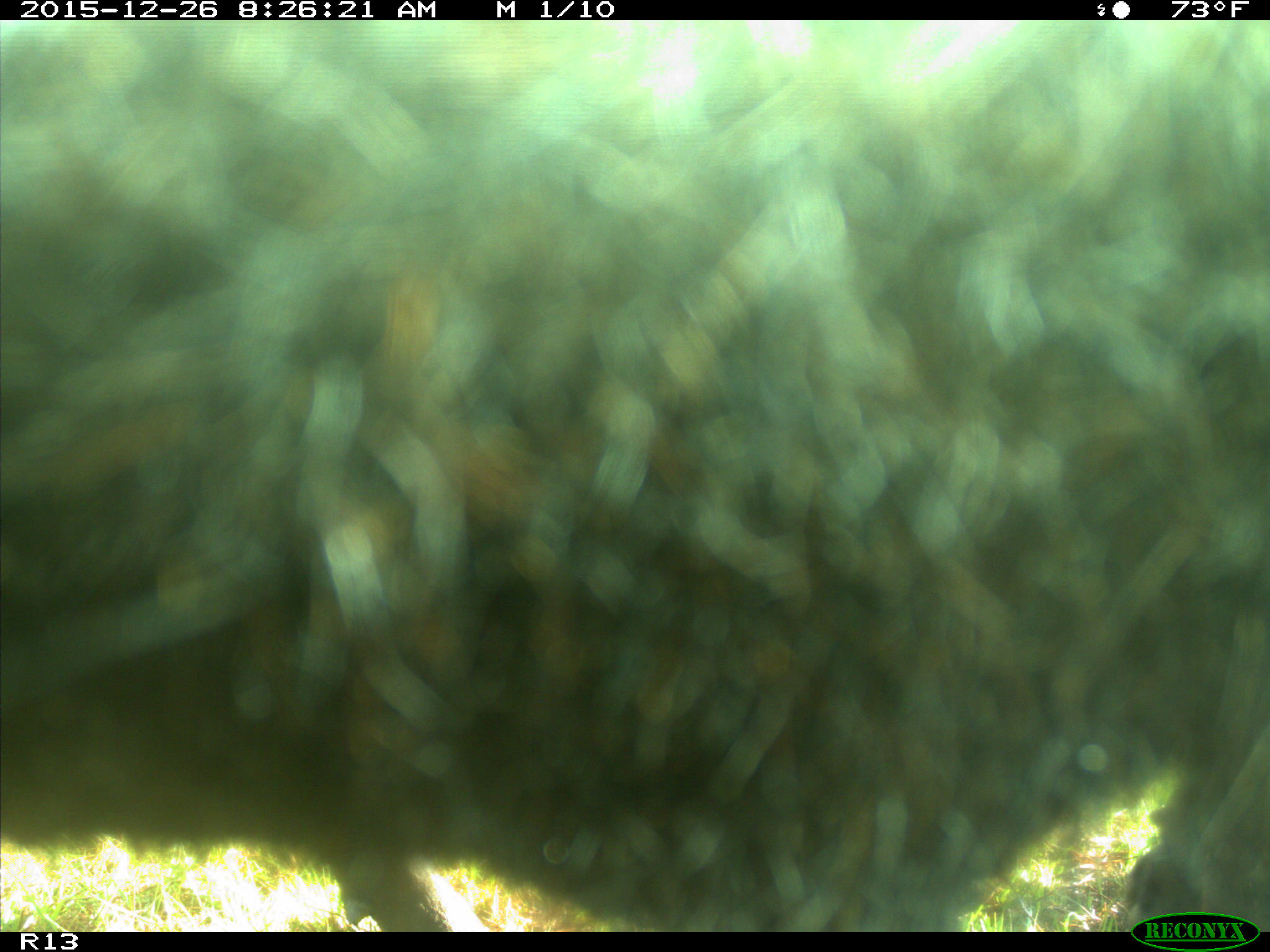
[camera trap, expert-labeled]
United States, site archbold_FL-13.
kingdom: Animalia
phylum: Chordata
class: Mammalia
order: Artiodactyla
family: Bovidae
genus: Bos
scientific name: Bos taurus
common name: domestic cow